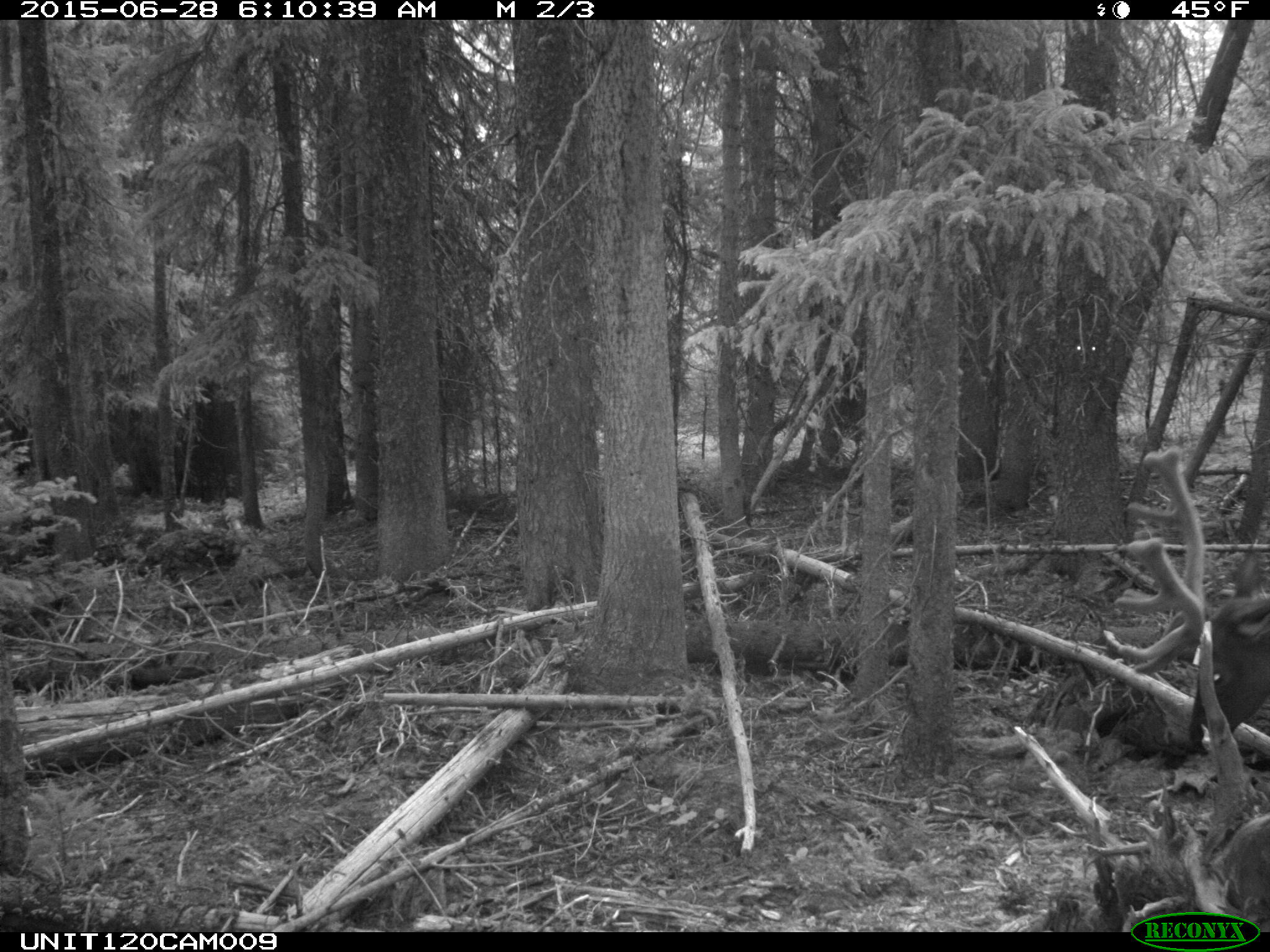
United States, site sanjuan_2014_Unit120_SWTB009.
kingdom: Animalia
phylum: Chordata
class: Mammalia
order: Artiodactyla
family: Cervidae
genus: Cervus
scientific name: Cervus elaphus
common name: red deer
Cervus elaphus (red deer).